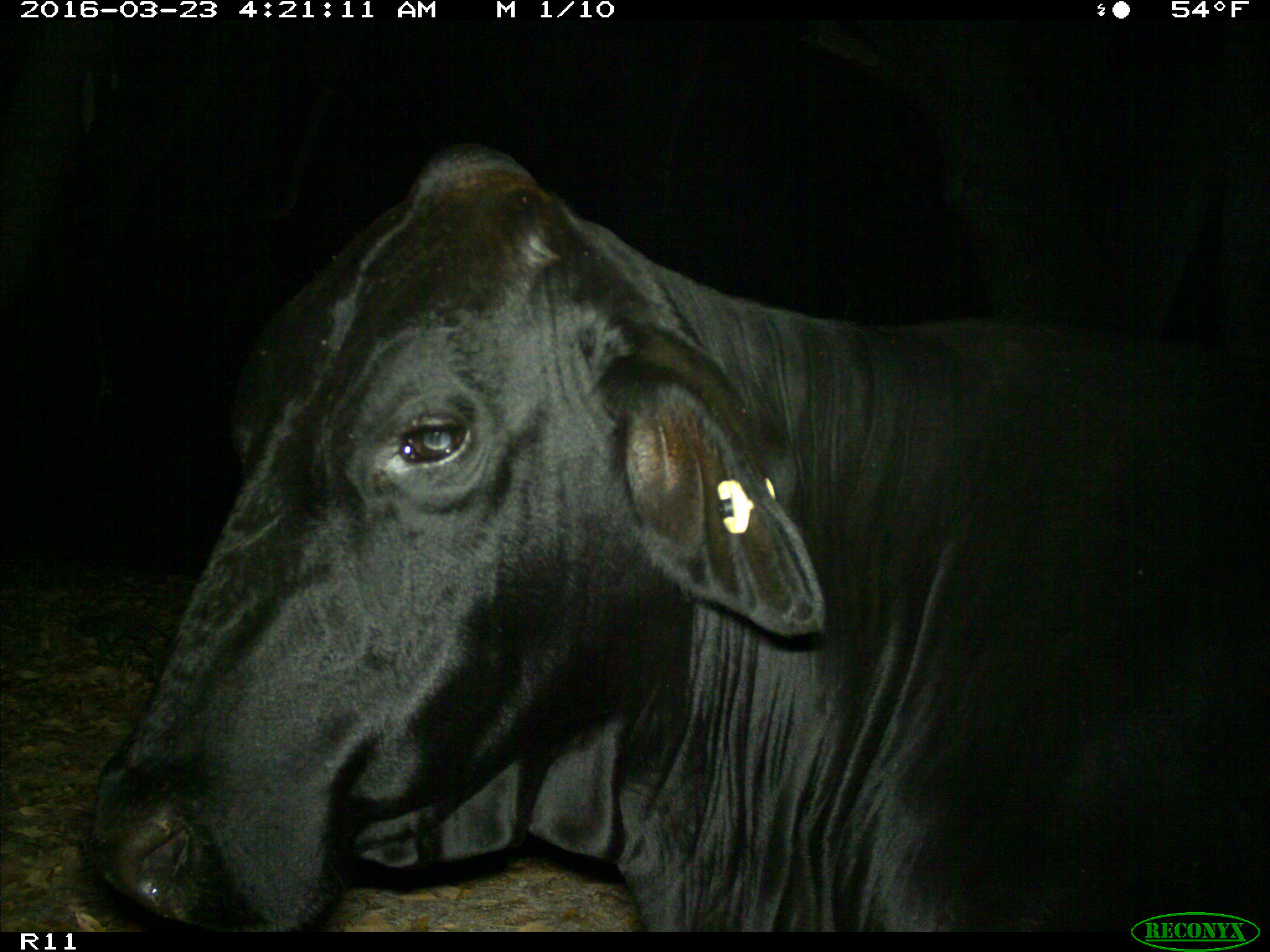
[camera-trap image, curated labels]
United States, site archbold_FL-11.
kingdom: Animalia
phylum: Chordata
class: Mammalia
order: Artiodactyla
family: Bovidae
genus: Bos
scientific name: Bos taurus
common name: domestic cow